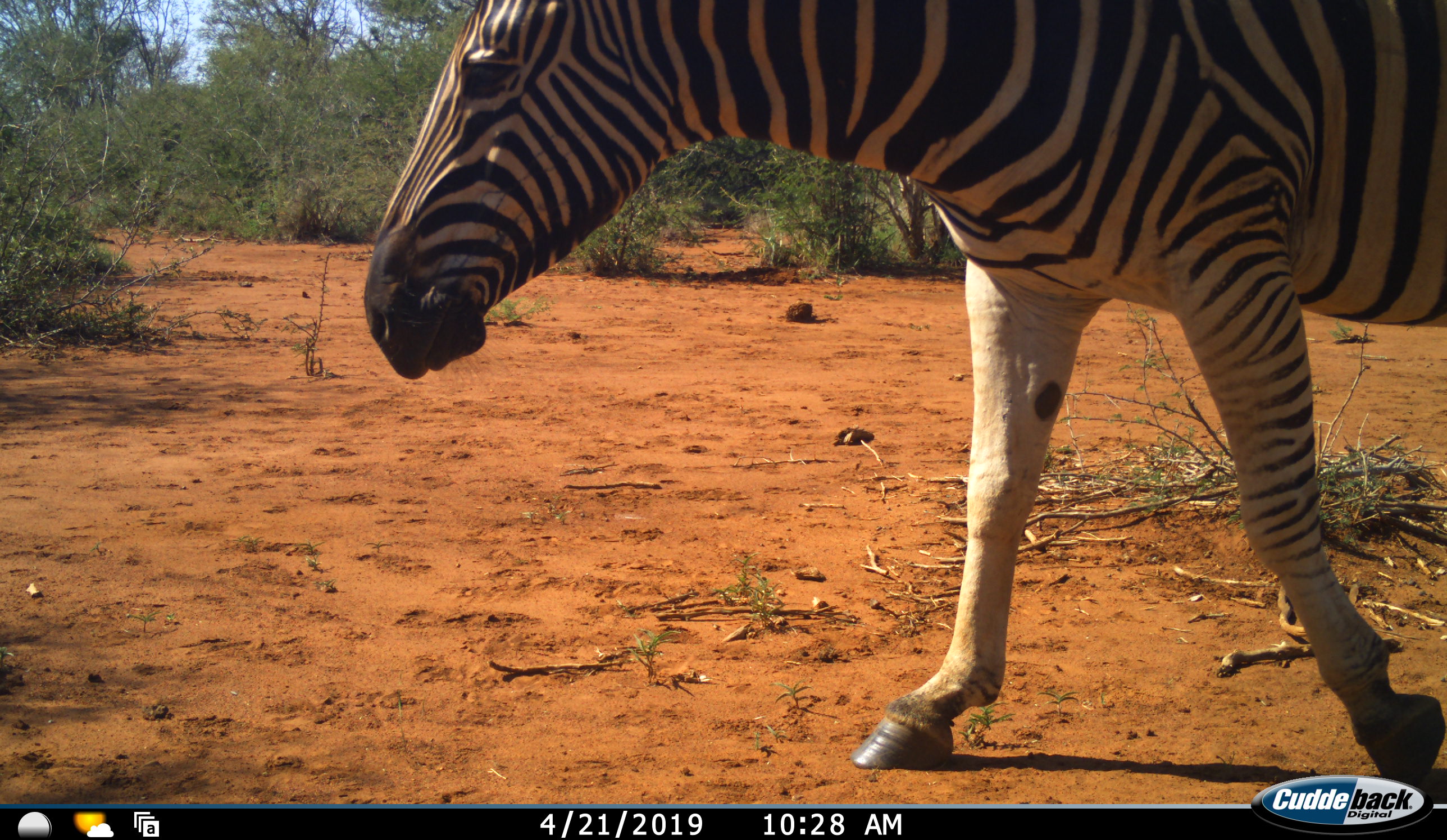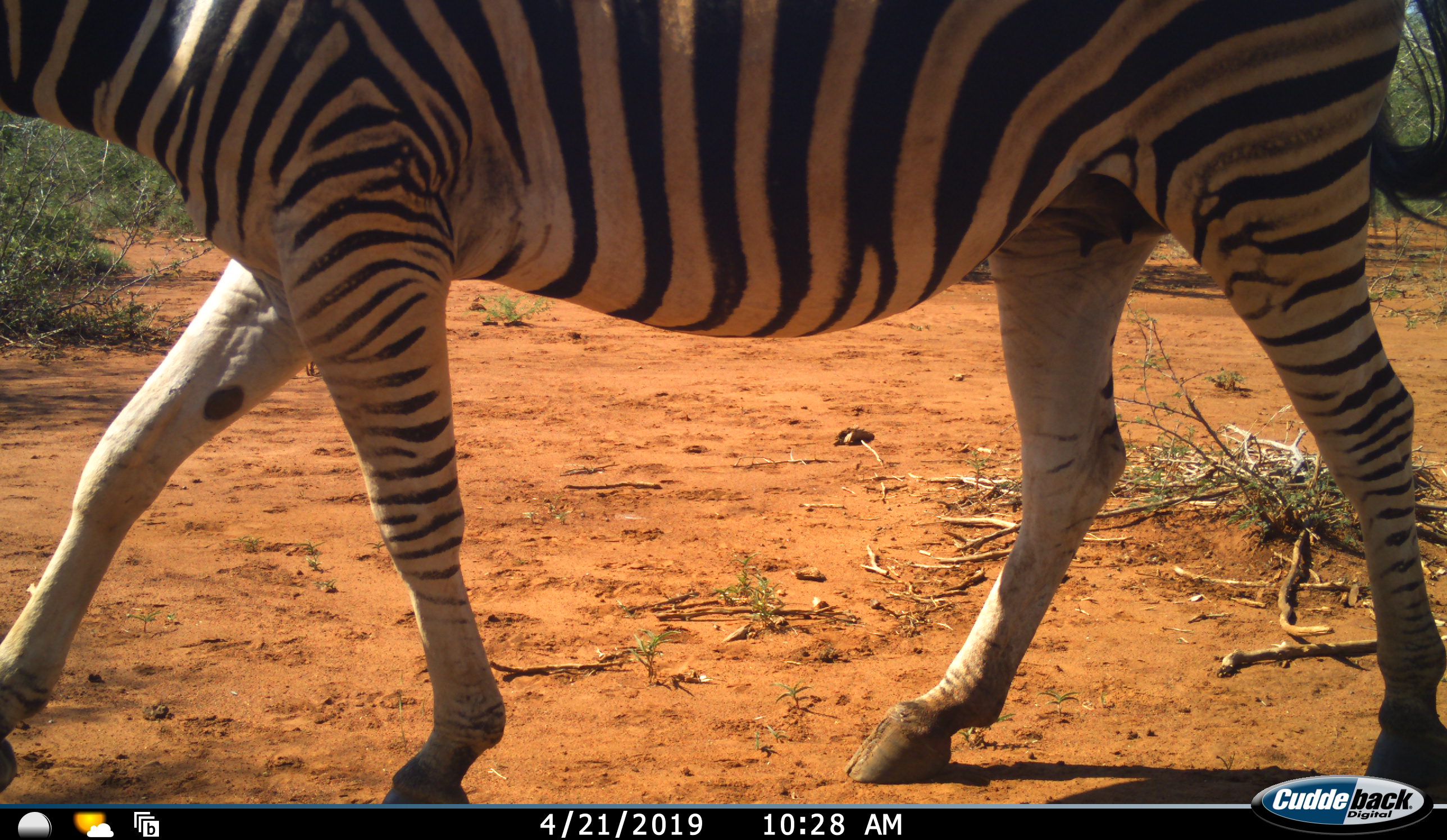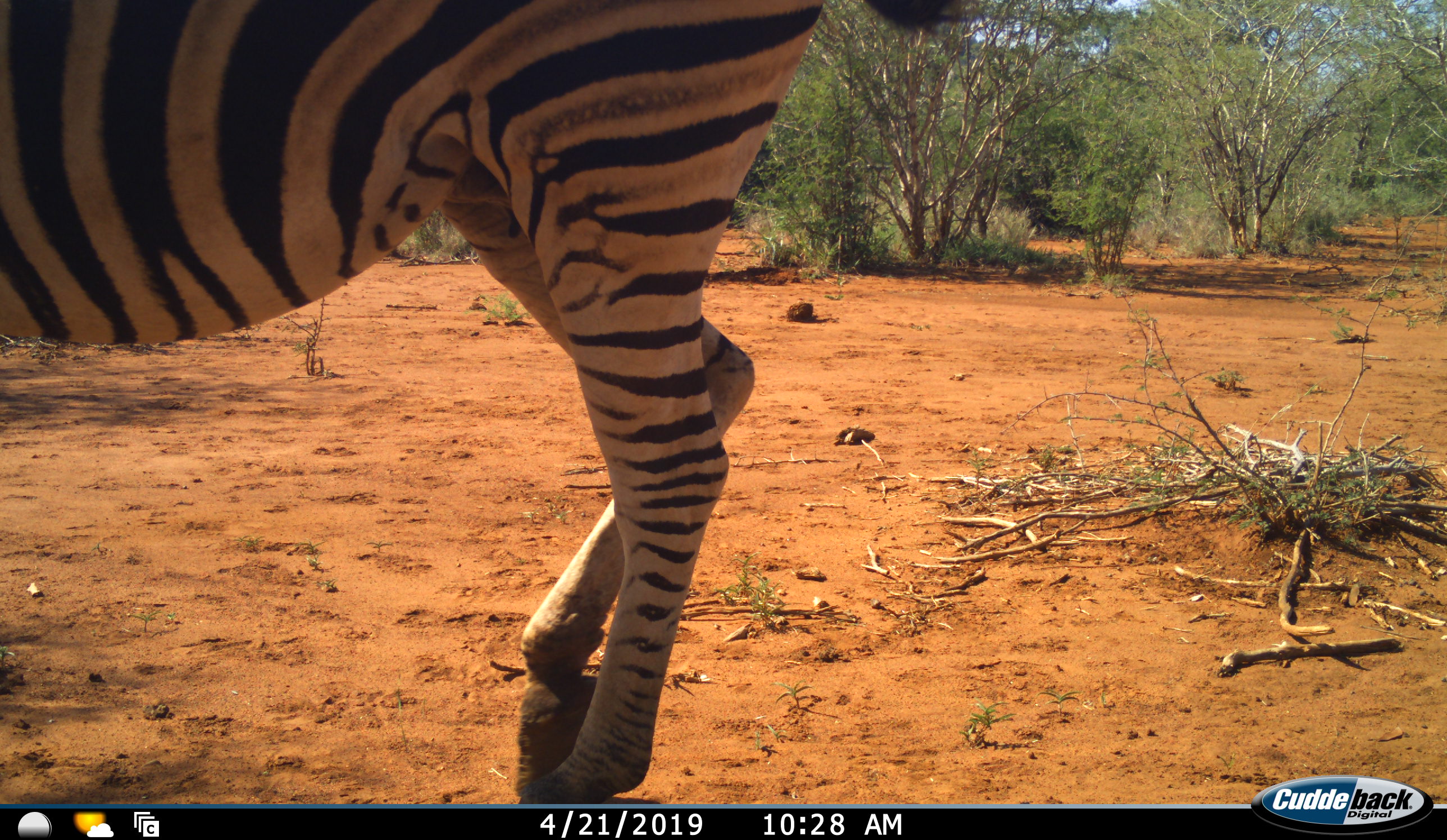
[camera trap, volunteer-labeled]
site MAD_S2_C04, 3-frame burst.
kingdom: Animalia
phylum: Chordata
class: Mammalia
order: Perissodactyla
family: Equidae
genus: Equus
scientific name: Equus quagga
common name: plains zebra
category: zebraplains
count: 1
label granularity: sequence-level